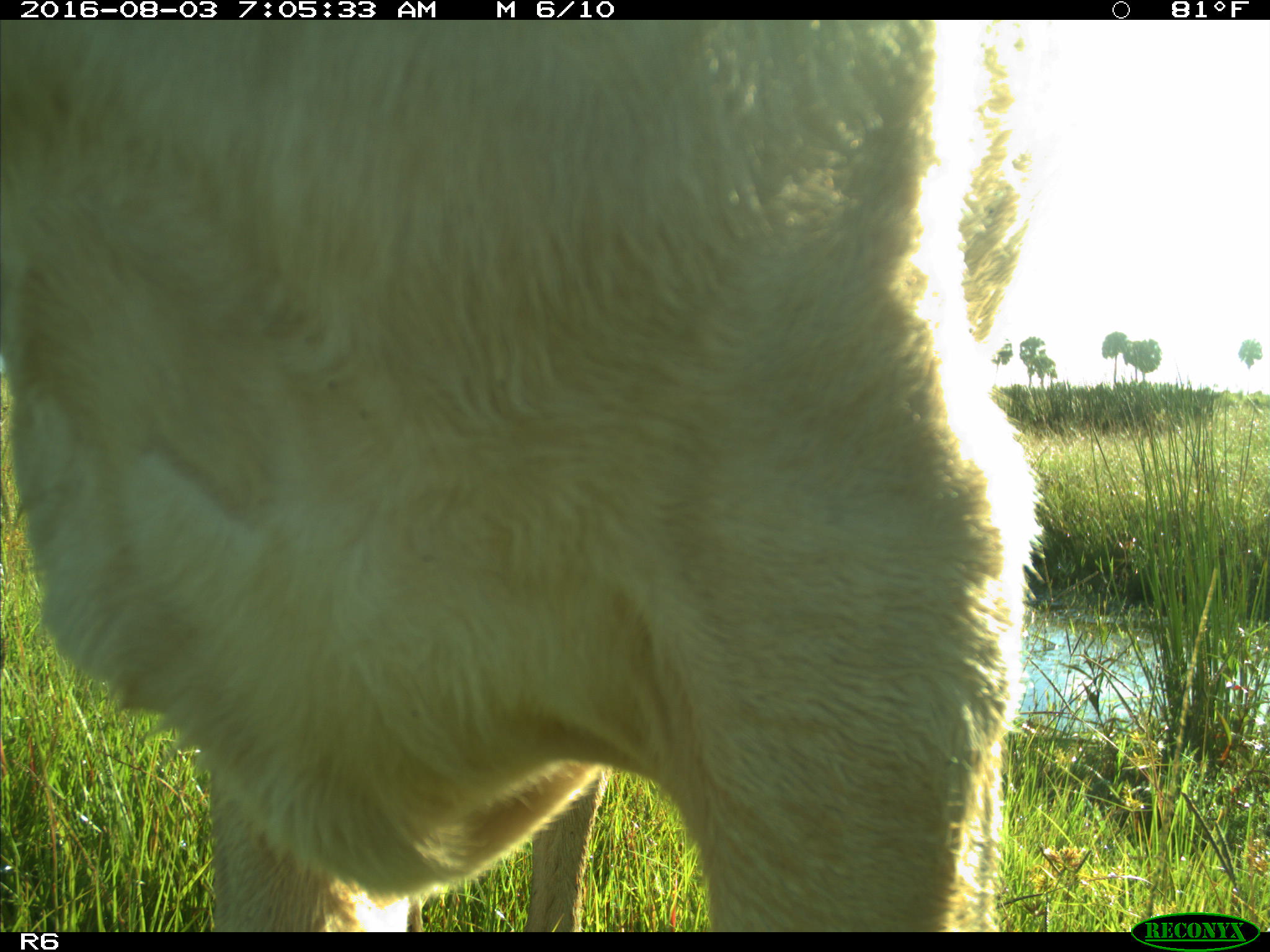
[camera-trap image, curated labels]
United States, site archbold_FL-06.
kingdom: Animalia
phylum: Chordata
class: Mammalia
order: Artiodactyla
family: Bovidae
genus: Bos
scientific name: Bos taurus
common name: domestic cow